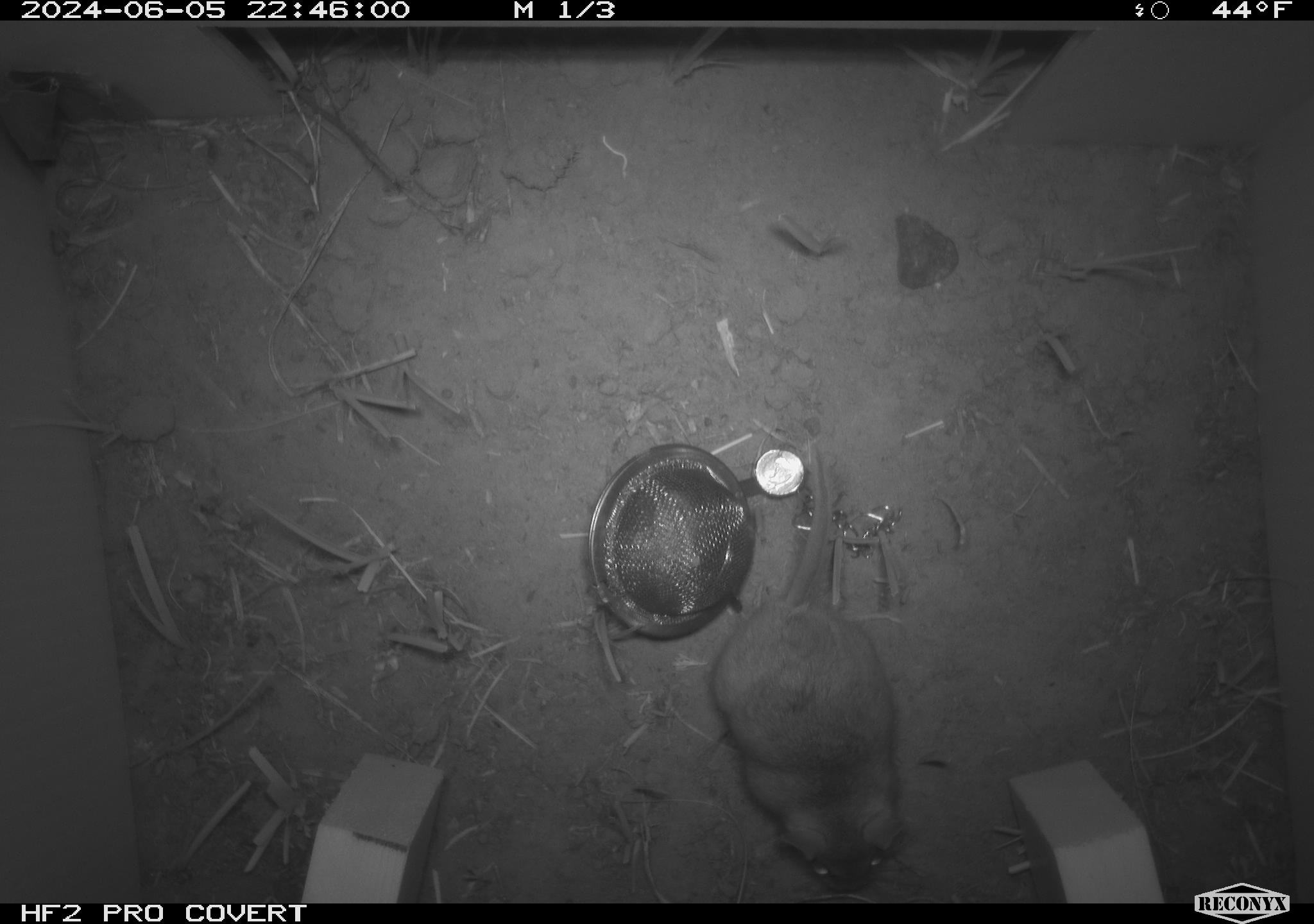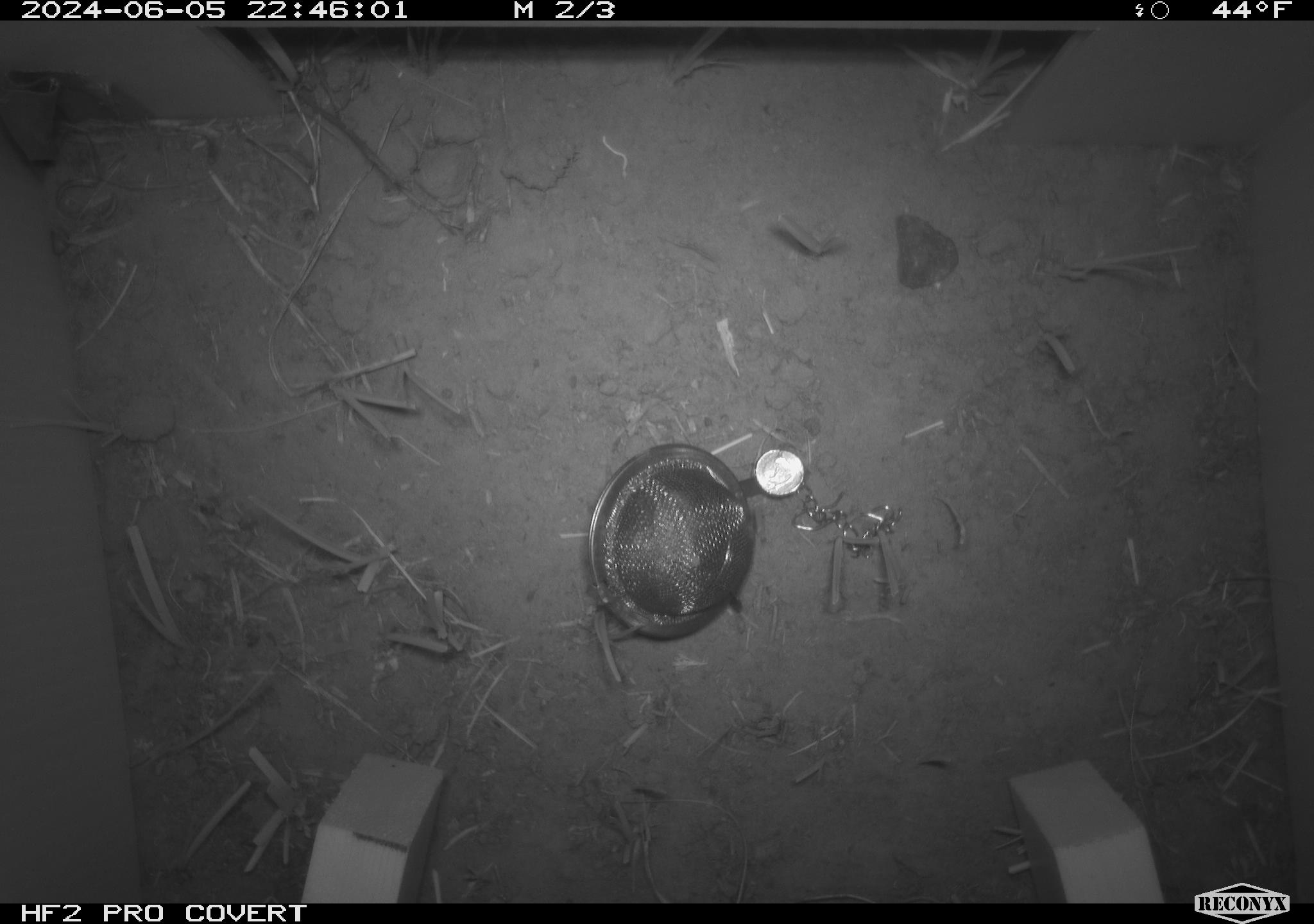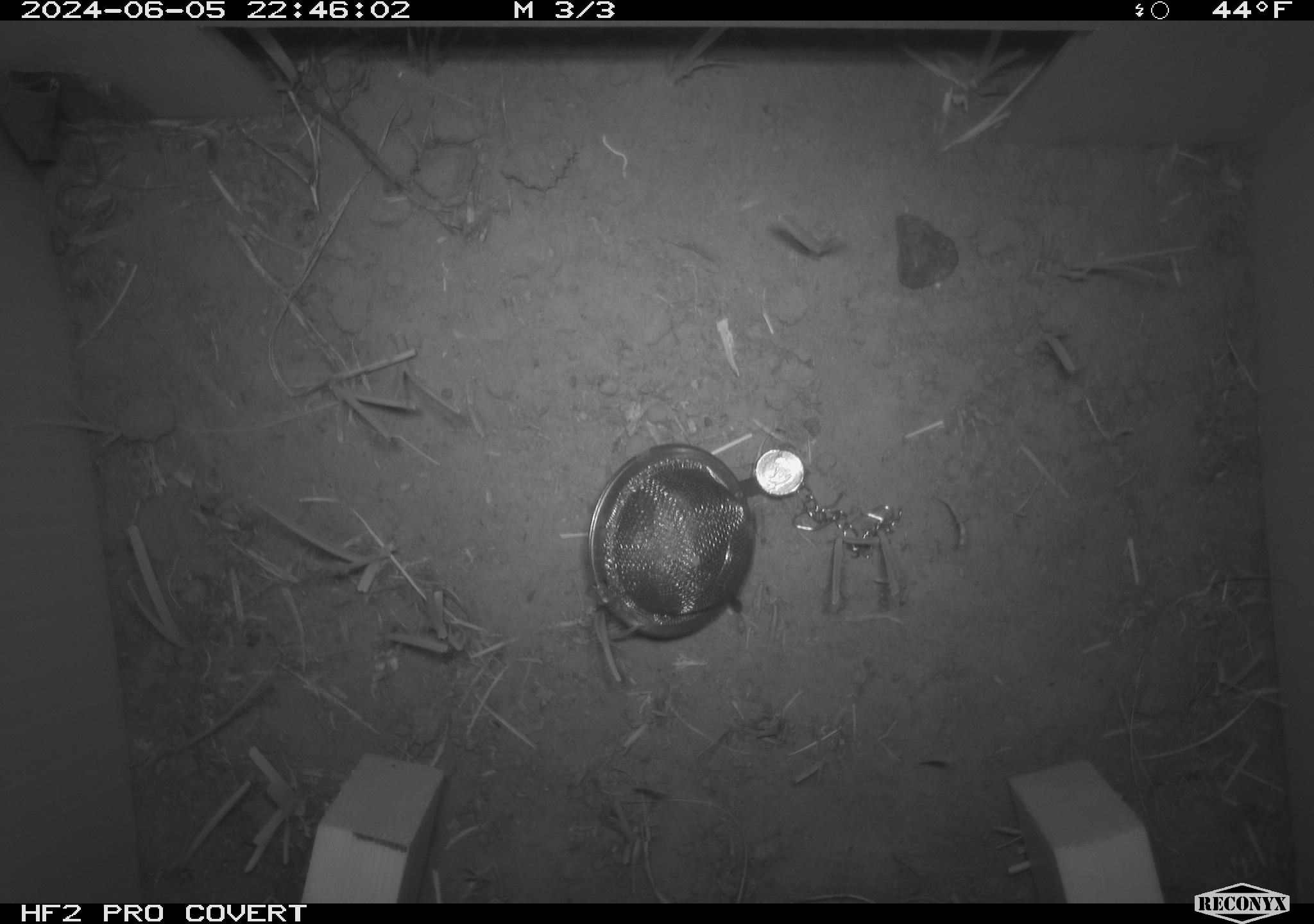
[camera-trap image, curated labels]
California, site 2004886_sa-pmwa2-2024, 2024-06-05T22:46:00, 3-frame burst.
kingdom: Animalia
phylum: Chordata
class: Mammalia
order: Rodentia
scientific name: Rodentia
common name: mouse species